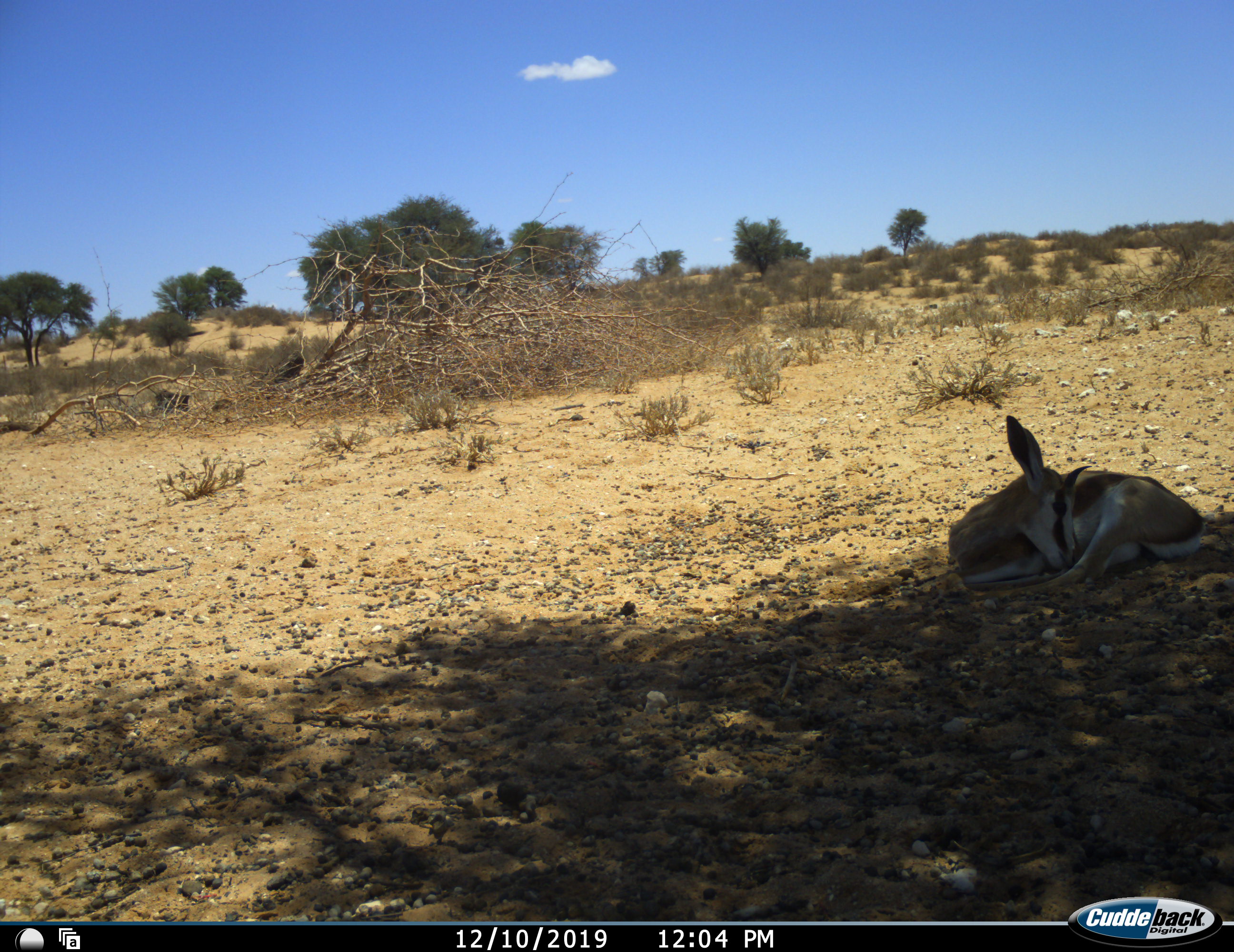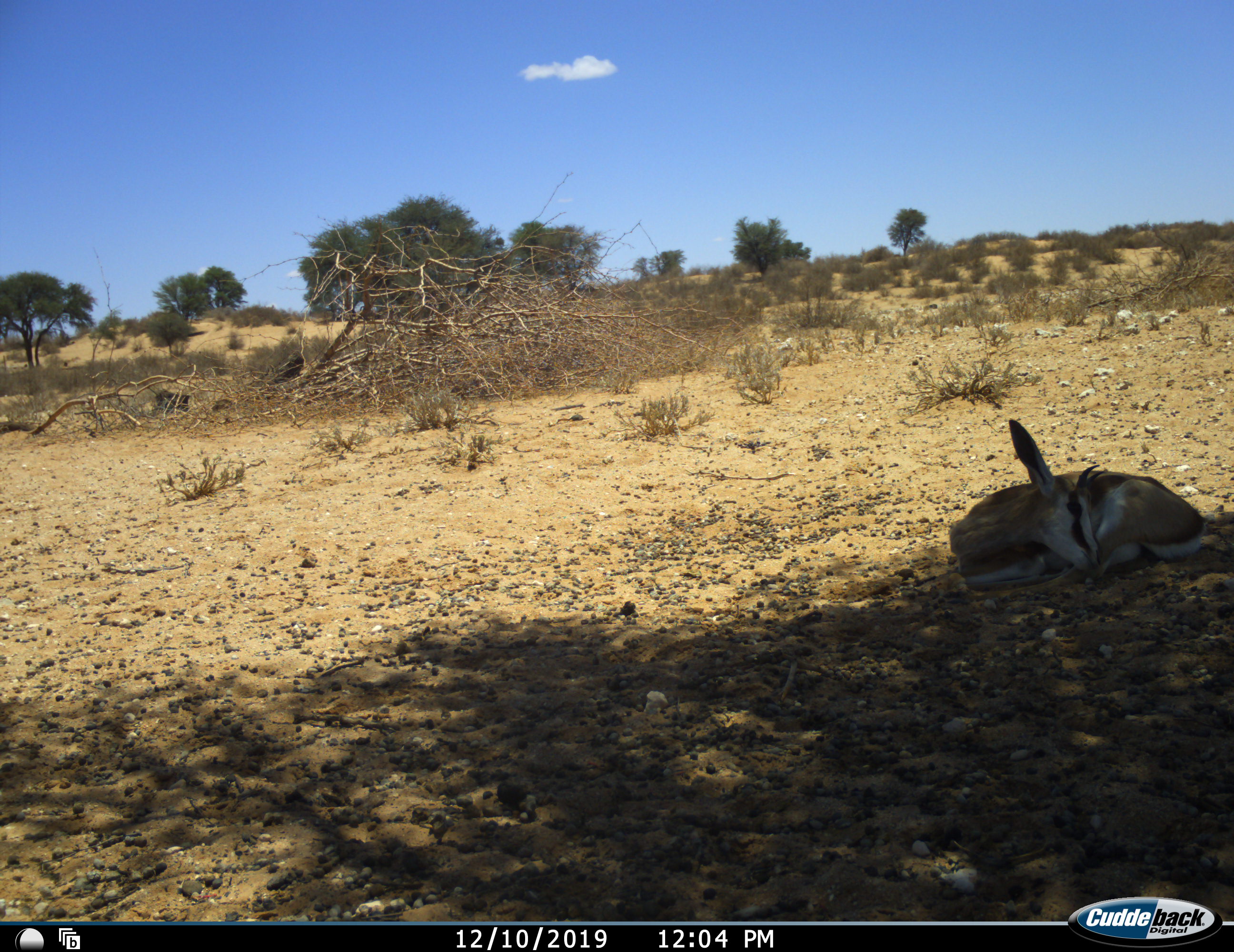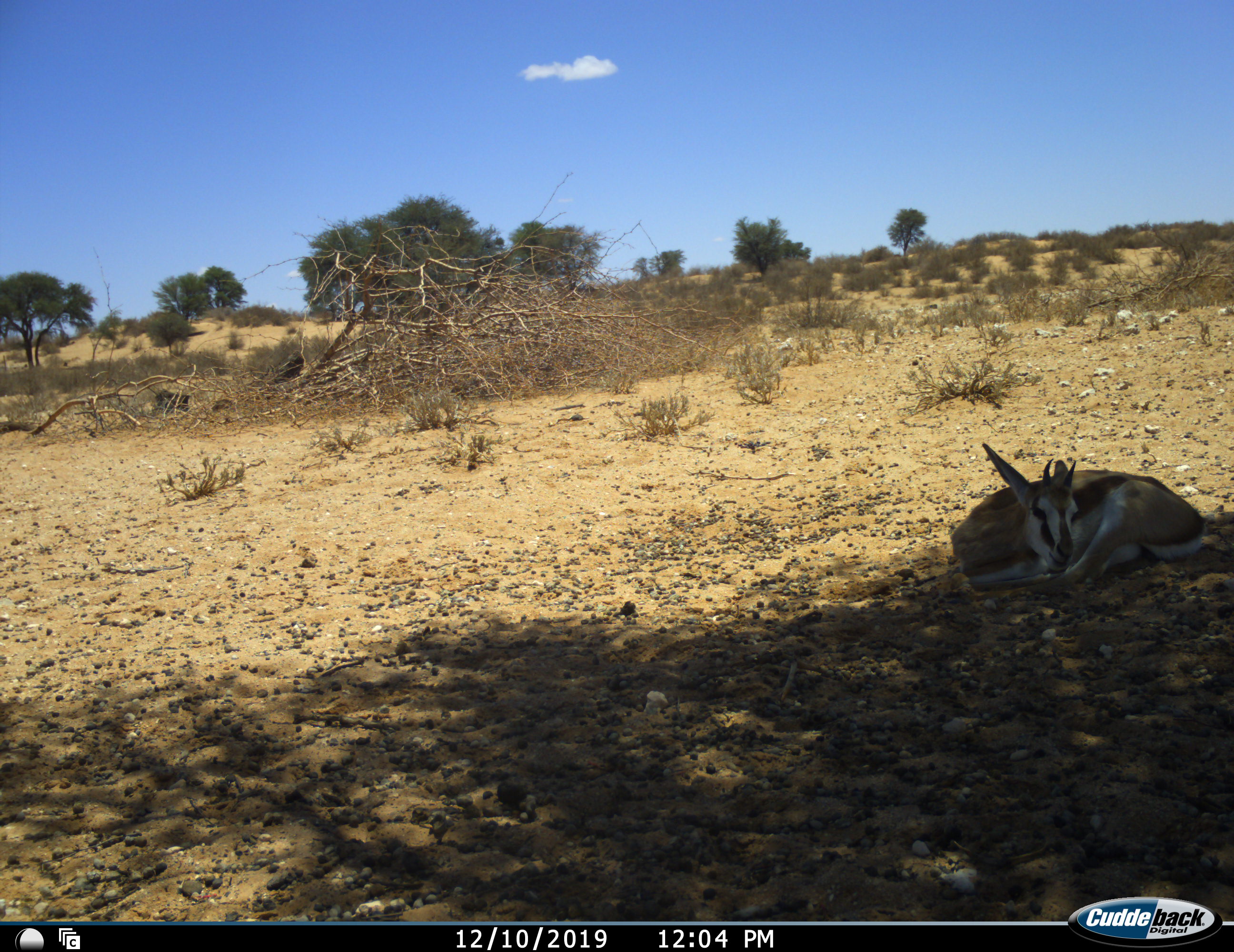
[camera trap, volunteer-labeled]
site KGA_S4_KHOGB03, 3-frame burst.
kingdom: Animalia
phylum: Chordata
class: Mammalia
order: Artiodactyla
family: Bovidae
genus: Antidorcas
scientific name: Antidorcas marsupialis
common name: springbok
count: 1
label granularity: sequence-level